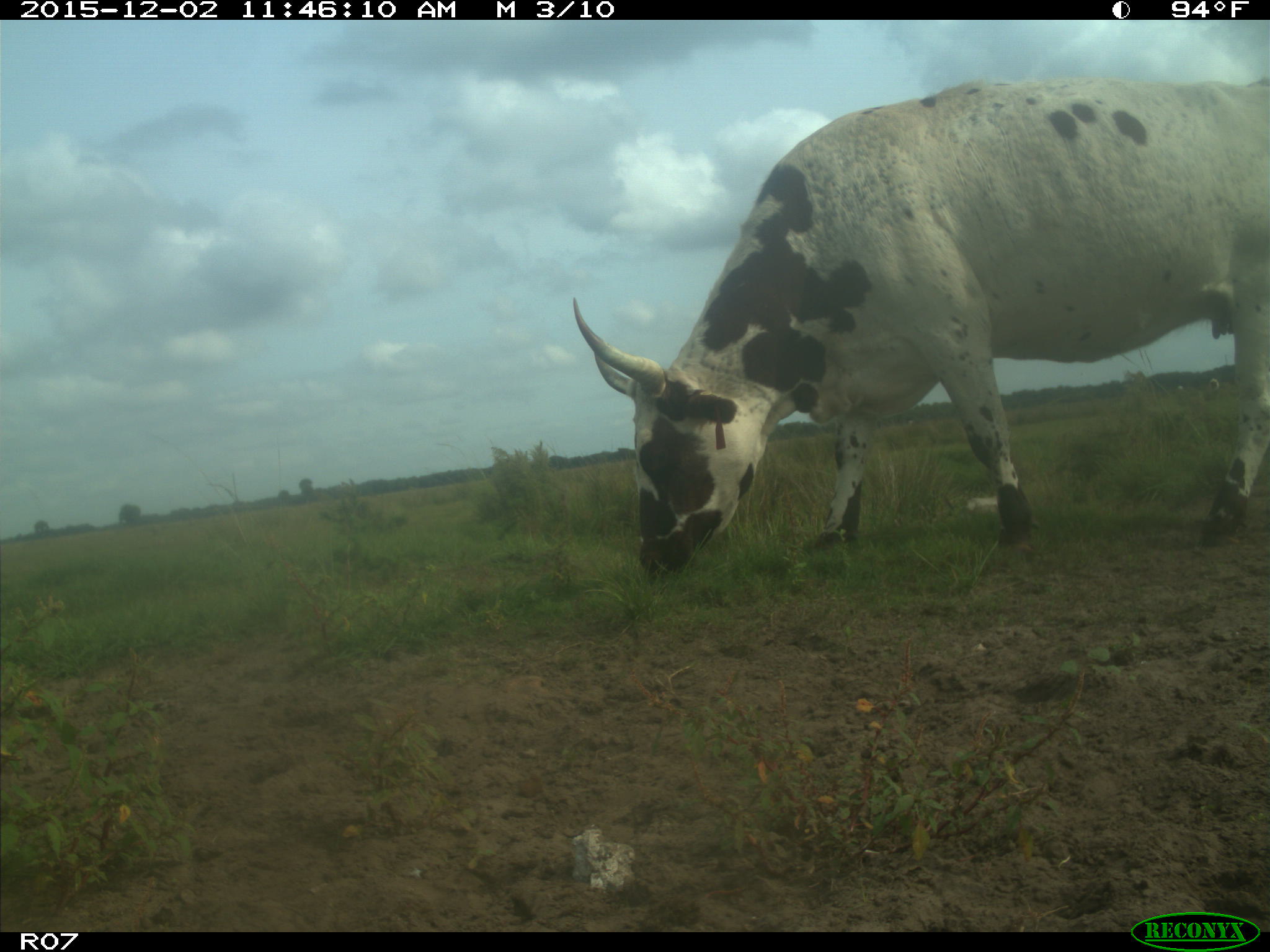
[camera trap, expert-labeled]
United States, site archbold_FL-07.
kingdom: Animalia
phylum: Chordata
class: Mammalia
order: Artiodactyla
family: Bovidae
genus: Bos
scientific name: Bos taurus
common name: domestic cow